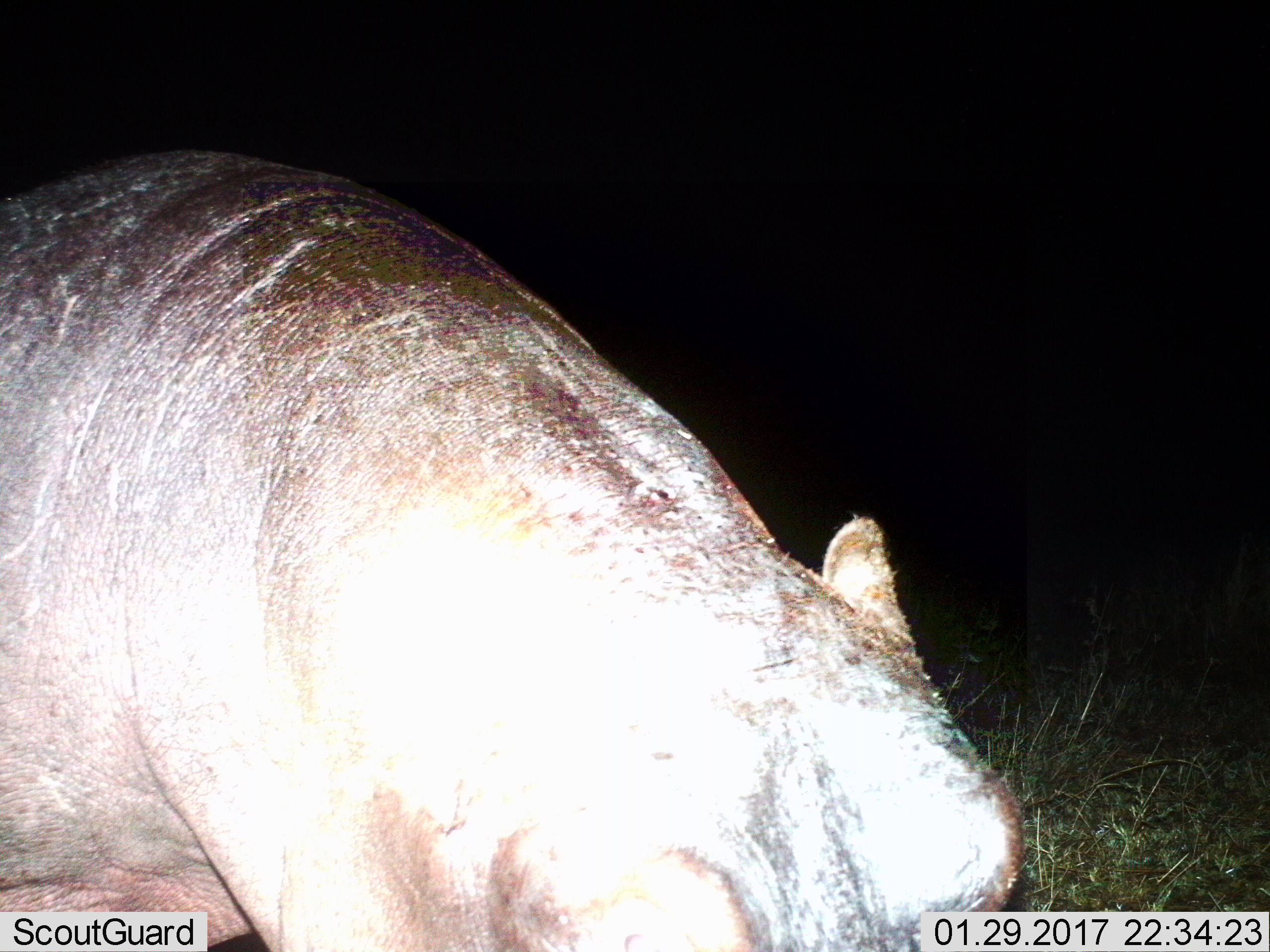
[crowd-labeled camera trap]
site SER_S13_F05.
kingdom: Animalia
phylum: Chordata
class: Mammalia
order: Artiodactyla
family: Hippopotamidae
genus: Hippopotamus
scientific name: Hippopotamus amphibius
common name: hippopotamus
Hippopotamus (Hippopotamus amphibius), count 1. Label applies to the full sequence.